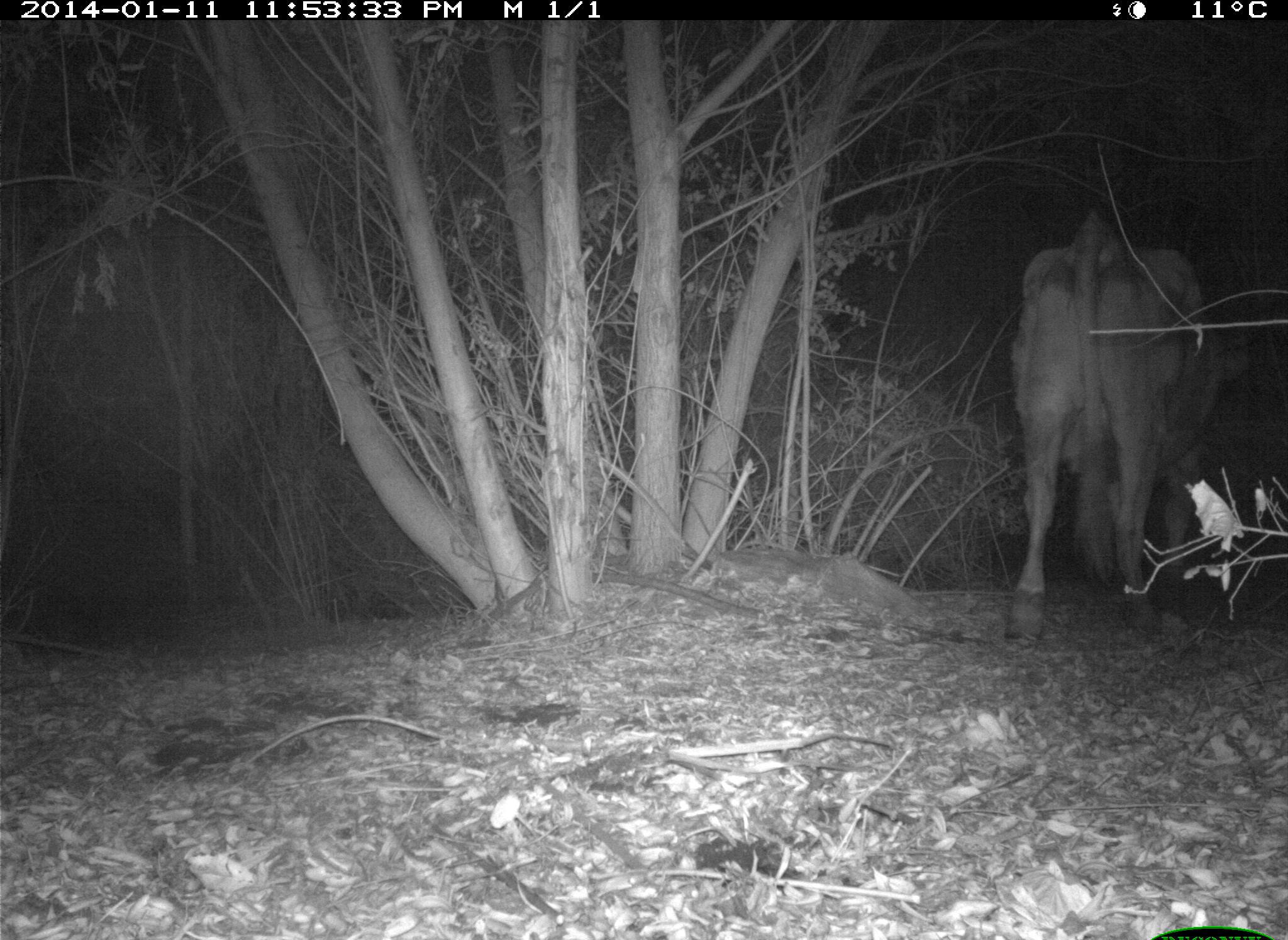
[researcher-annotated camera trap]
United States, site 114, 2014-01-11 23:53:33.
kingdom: Animalia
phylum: Chordata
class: Mammalia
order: Artiodactyla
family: Bovidae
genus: Bos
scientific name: Bos taurus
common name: cow